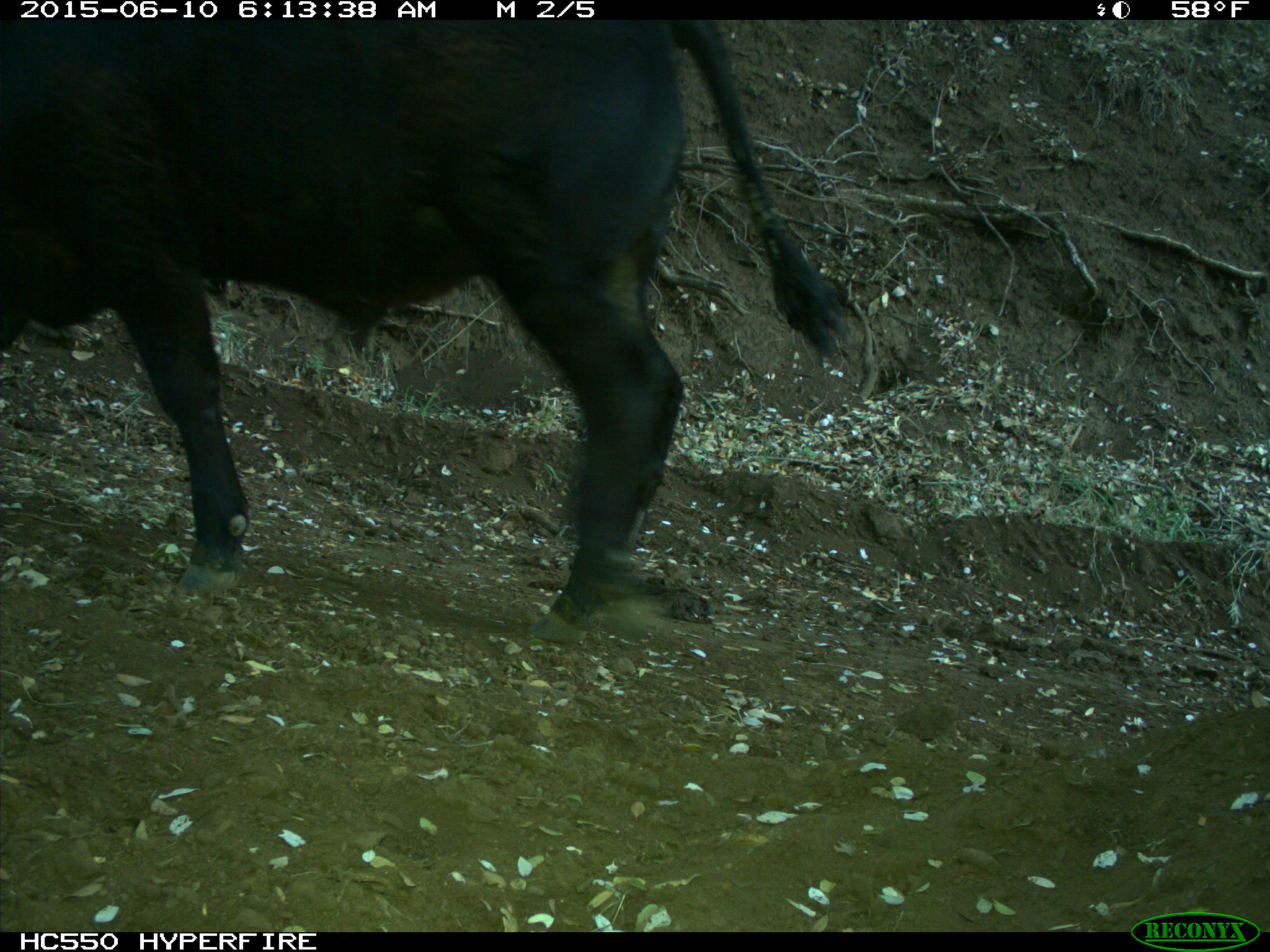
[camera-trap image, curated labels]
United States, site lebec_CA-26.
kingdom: Animalia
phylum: Chordata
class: Mammalia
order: Artiodactyla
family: Bovidae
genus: Bos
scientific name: Bos taurus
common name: domestic cow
Bos taurus (domestic cow).